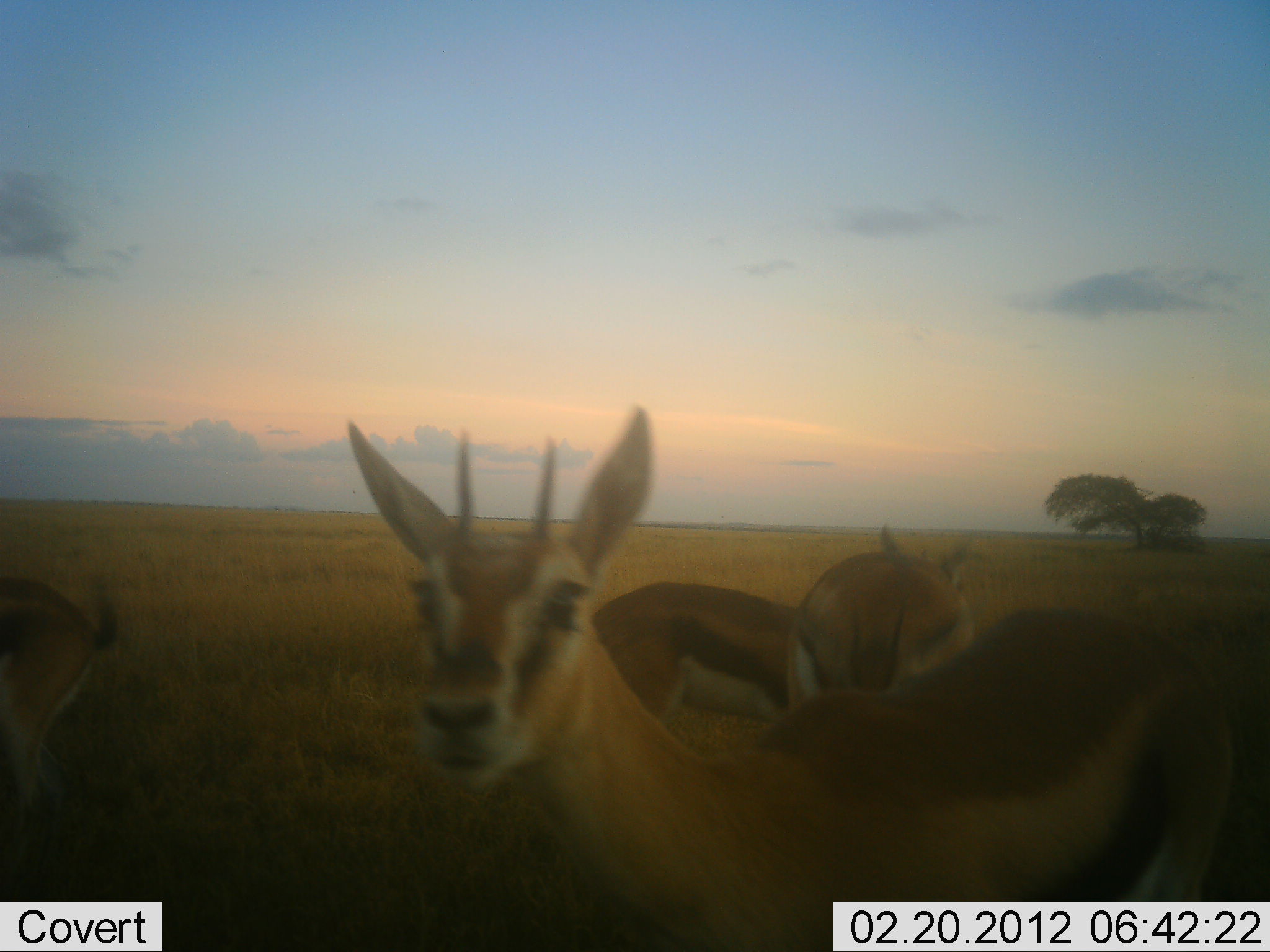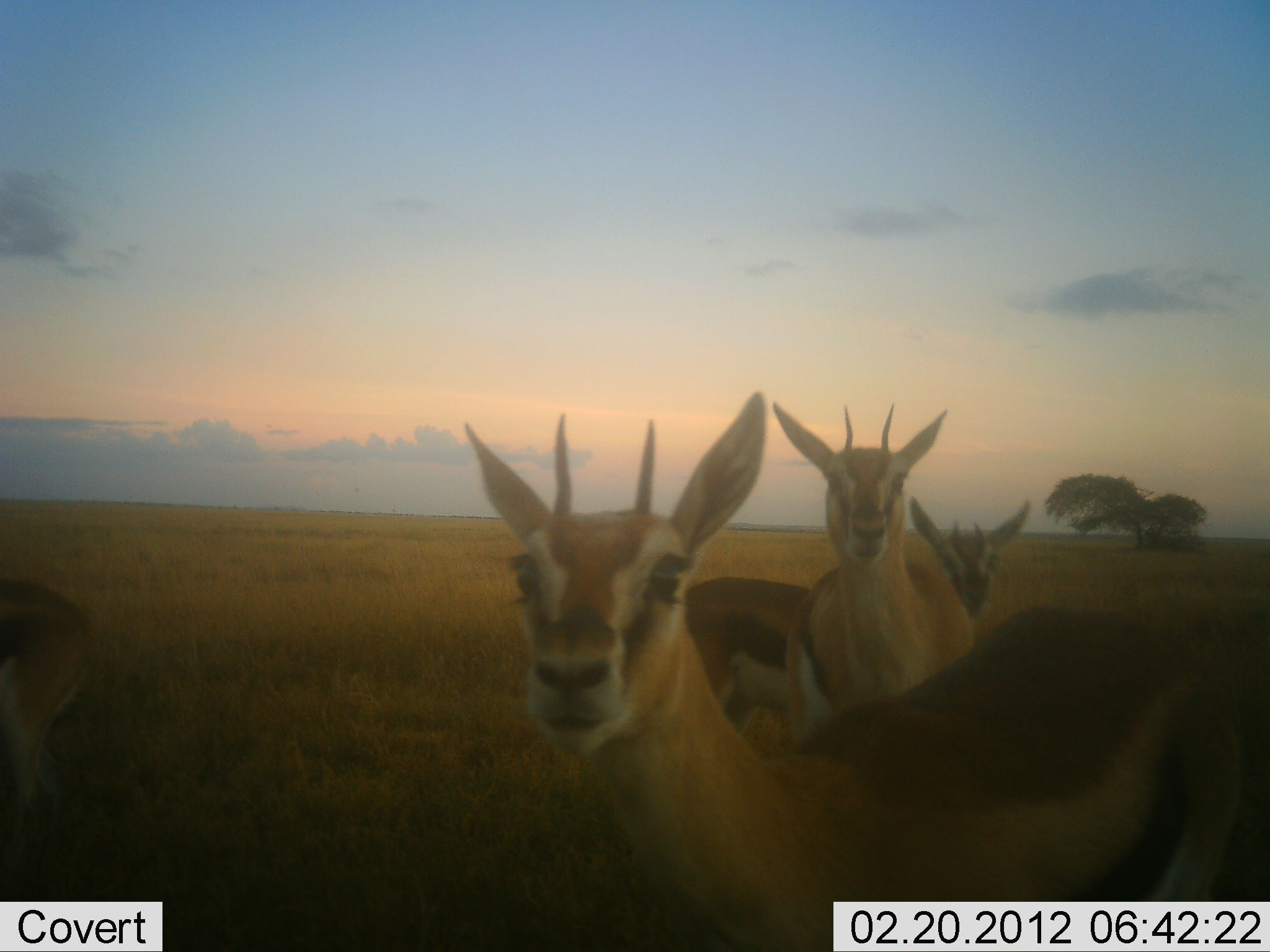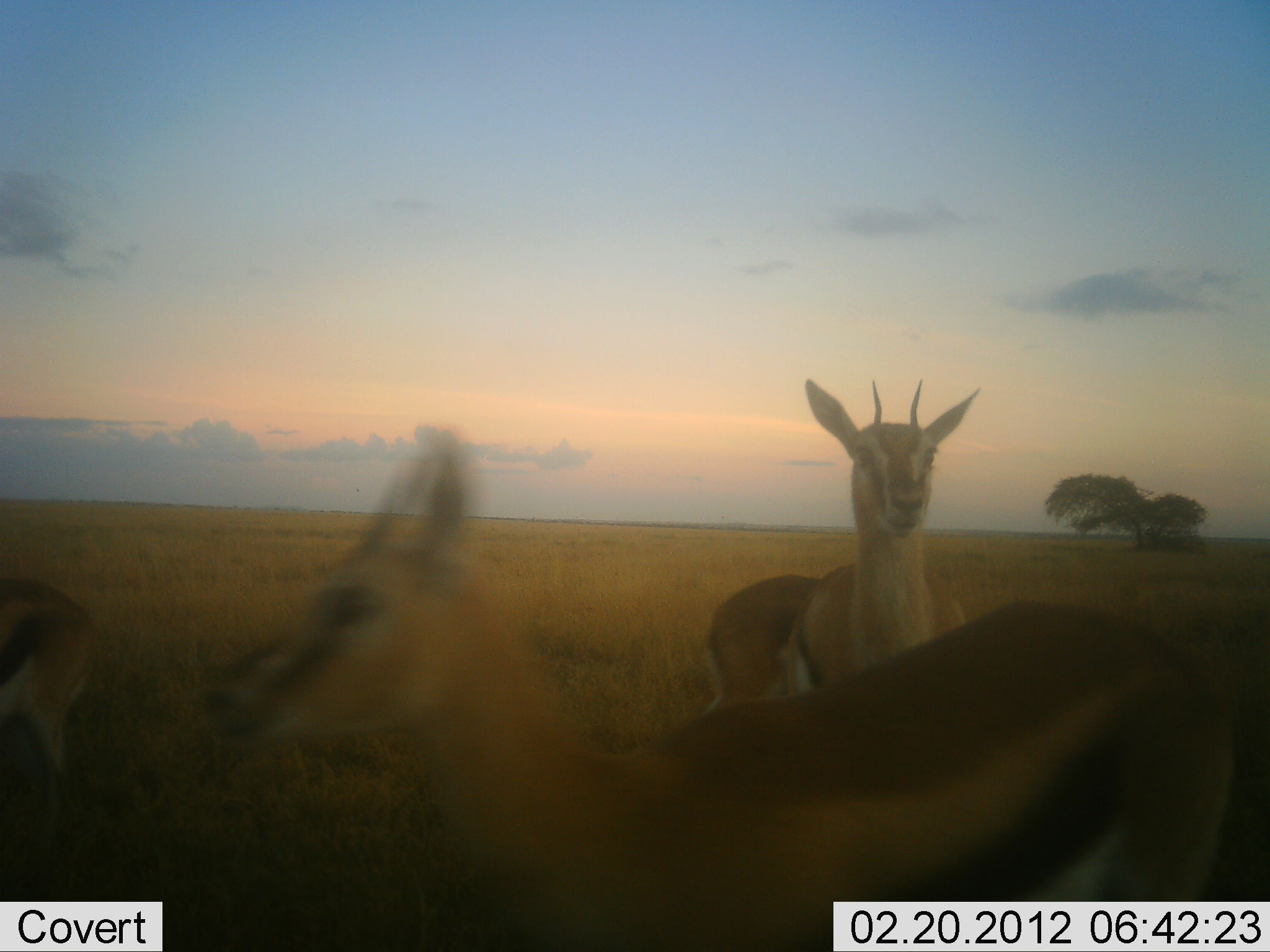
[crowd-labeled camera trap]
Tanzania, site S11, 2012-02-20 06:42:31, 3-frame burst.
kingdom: Animalia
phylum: Chordata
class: Mammalia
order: Artiodactyla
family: Bovidae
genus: Eudorcas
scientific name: Eudorcas thomsonii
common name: thomson's gazelle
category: gazellethomsons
Gazellethomsons (thomson's gazelle) (Eudorcas thomsonii), count 4. Behavior (volunteer vote fractions): standing 81%, resting 0%, moving 30%, interacting 4%. Young present (vote fraction): 4%. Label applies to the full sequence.